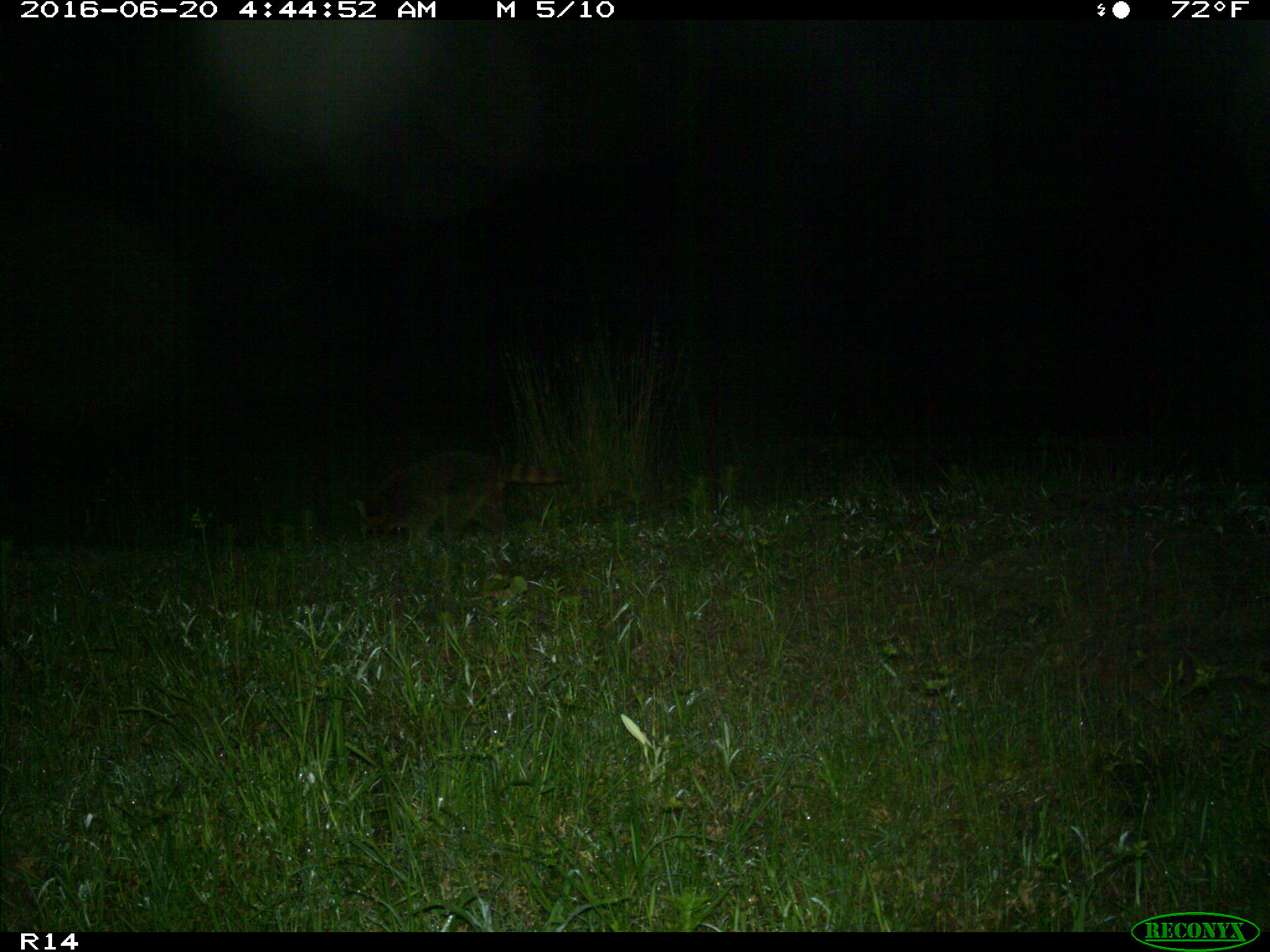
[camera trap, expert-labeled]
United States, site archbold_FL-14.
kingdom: Animalia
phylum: Chordata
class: Mammalia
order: Carnivora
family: Procyonidae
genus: Procyon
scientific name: Procyon lotor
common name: common raccoon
Procyon lotor (common raccoon).